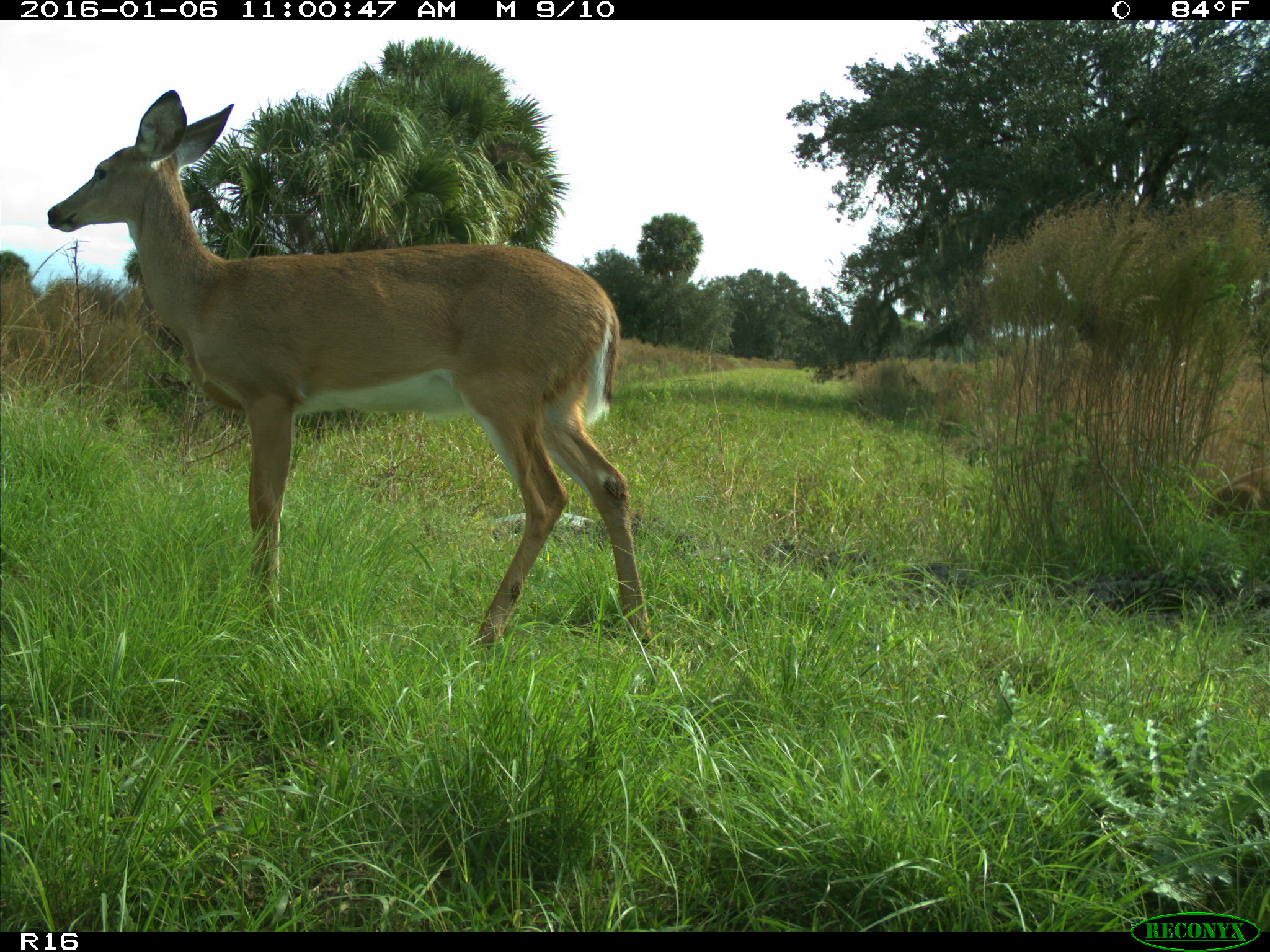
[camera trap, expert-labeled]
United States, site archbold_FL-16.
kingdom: Animalia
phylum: Chordata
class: Mammalia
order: Artiodactyla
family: Cervidae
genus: Odocoileus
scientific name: Odocoileus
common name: deer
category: unidentified deer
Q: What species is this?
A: Unidentified deer (deer) (Odocoileus).